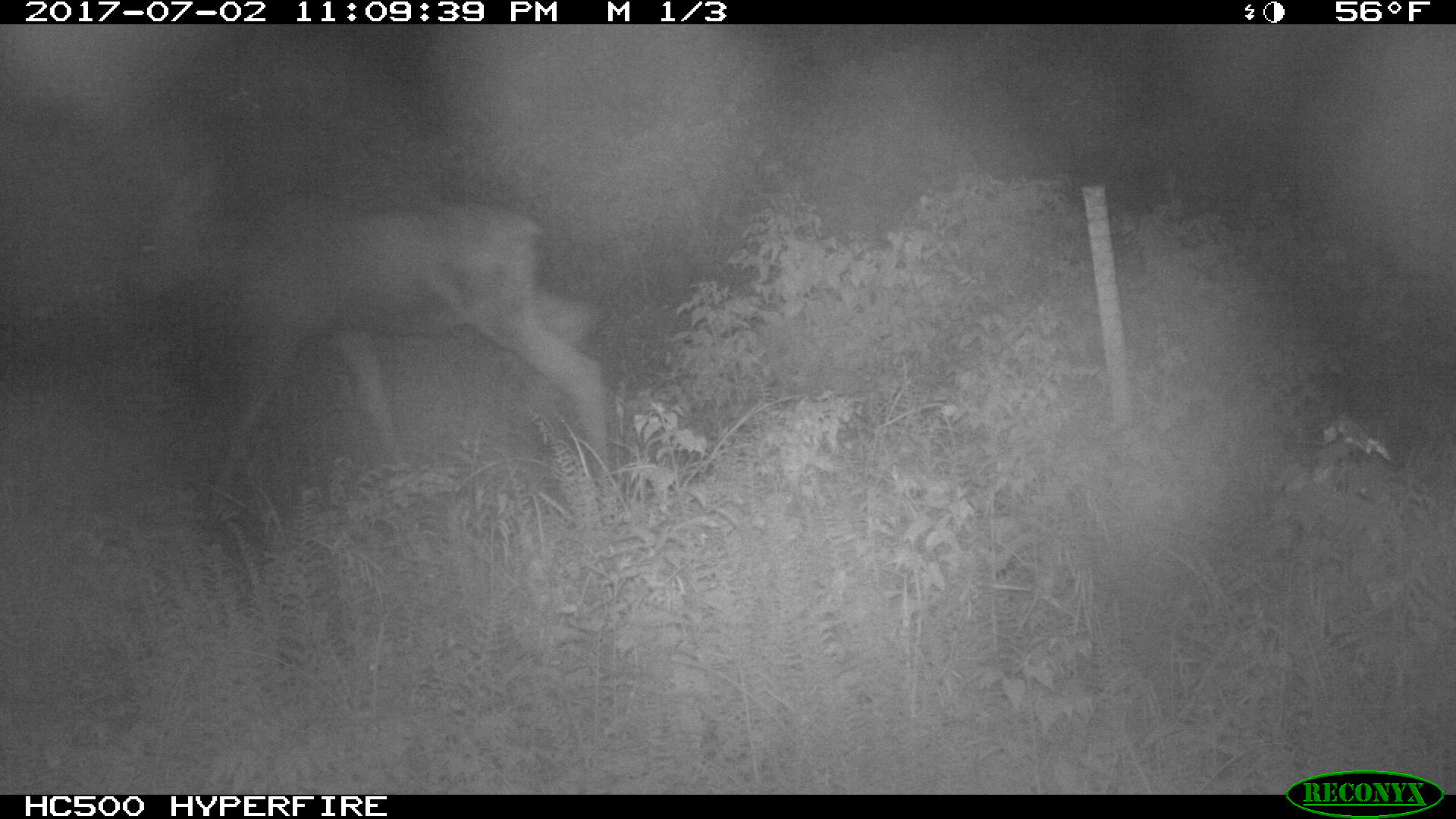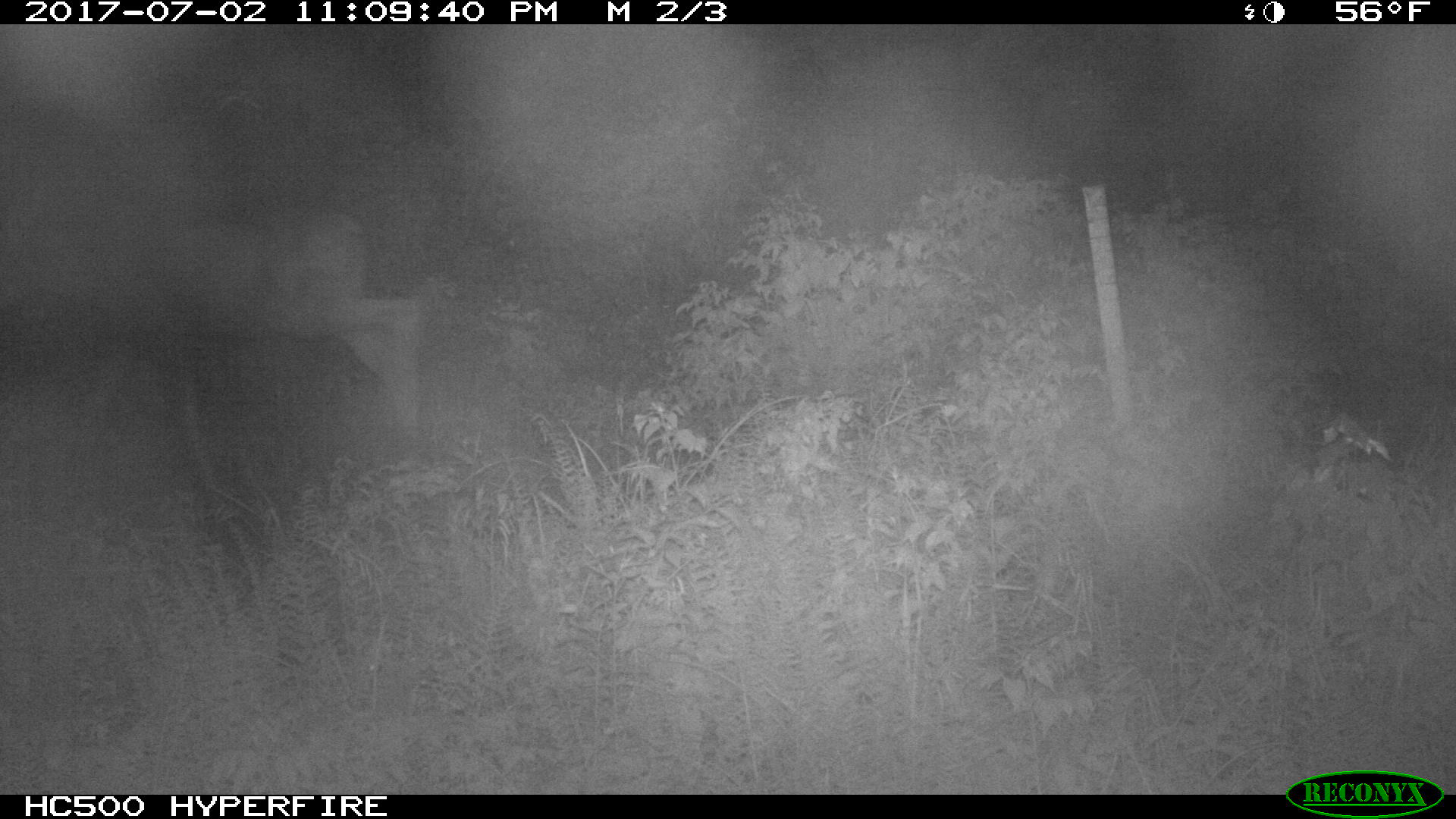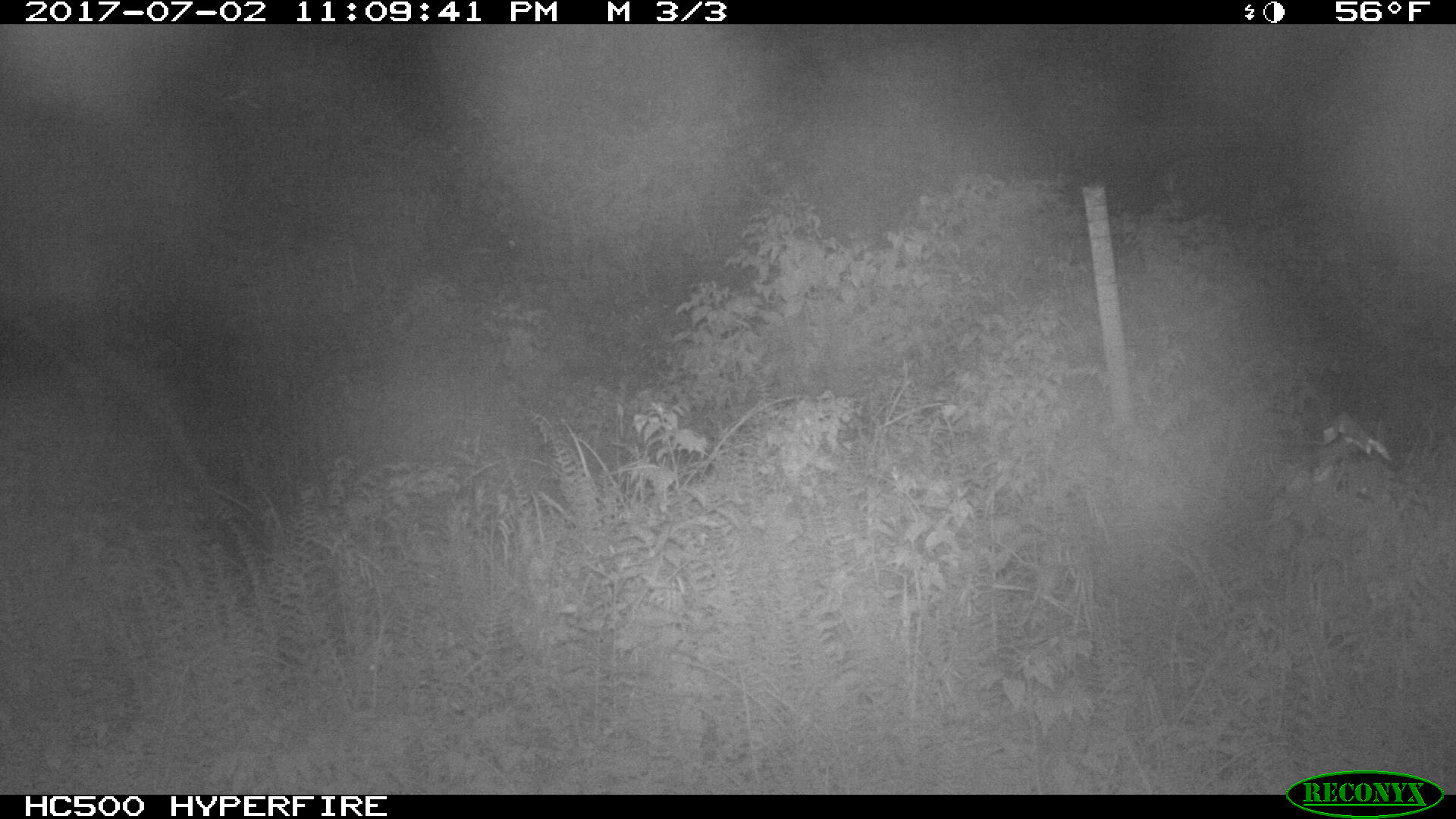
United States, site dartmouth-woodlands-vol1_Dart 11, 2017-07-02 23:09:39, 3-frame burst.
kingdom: Animalia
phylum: Chordata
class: Mammalia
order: Artiodactyla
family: Cervidae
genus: Alces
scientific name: Alces alces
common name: moose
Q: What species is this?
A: Moose (Alces alces).